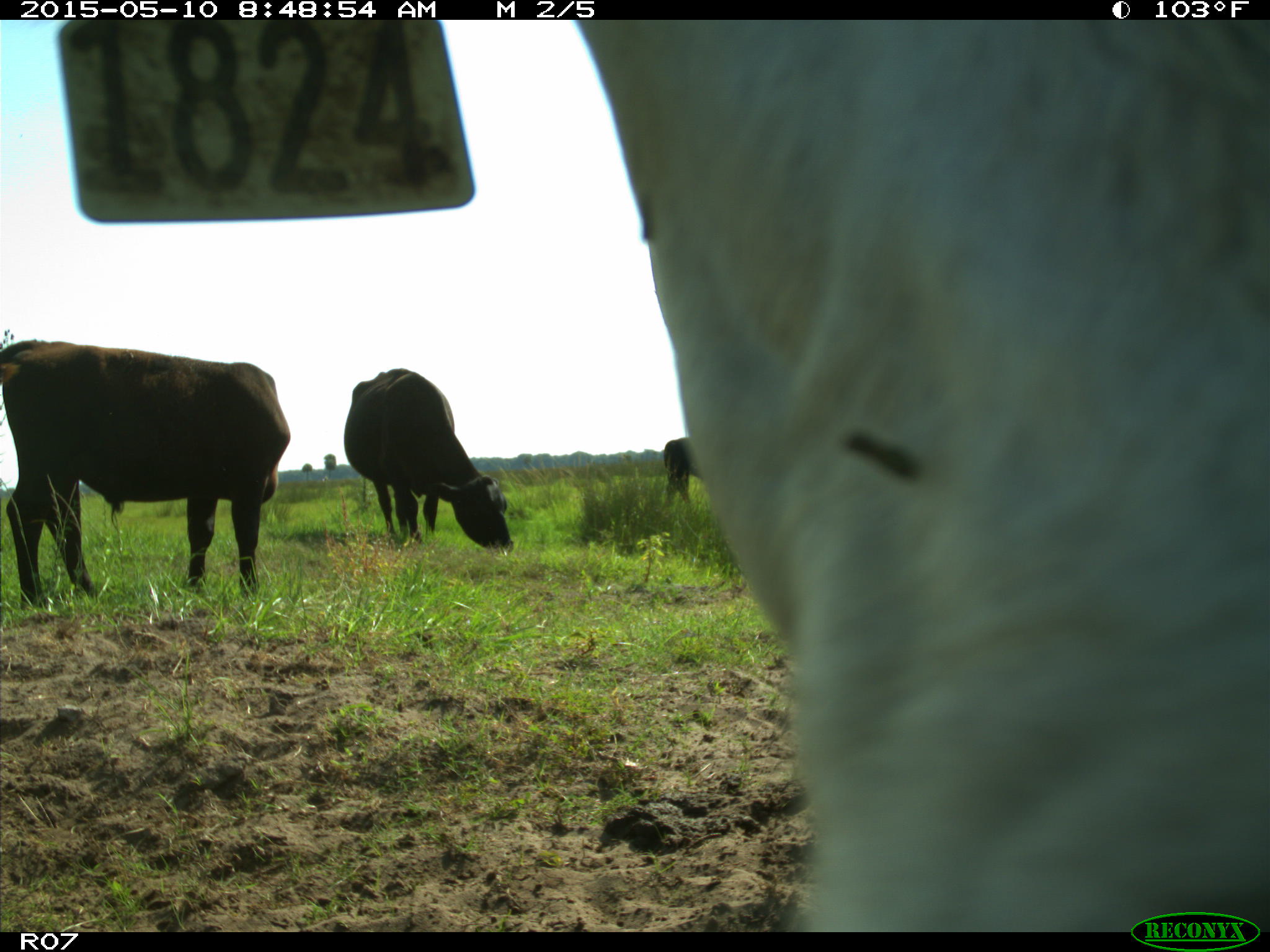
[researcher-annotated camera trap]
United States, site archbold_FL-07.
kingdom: Animalia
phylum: Chordata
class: Mammalia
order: Artiodactyla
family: Bovidae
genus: Bos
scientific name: Bos taurus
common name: domestic cow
Bos taurus (domestic cow).